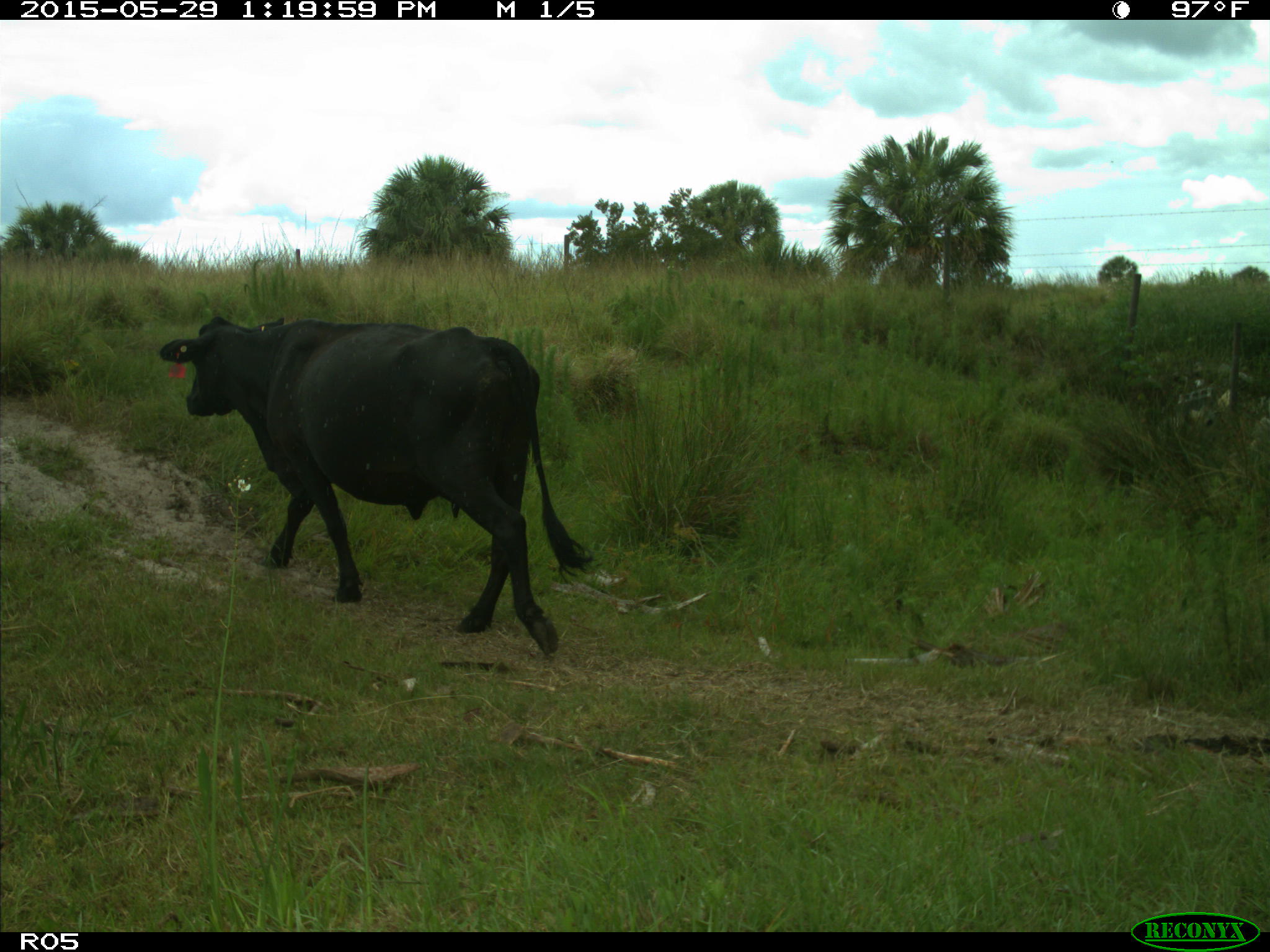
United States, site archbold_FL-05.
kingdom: Animalia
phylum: Chordata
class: Mammalia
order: Artiodactyla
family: Bovidae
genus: Bos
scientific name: Bos taurus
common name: domestic cow